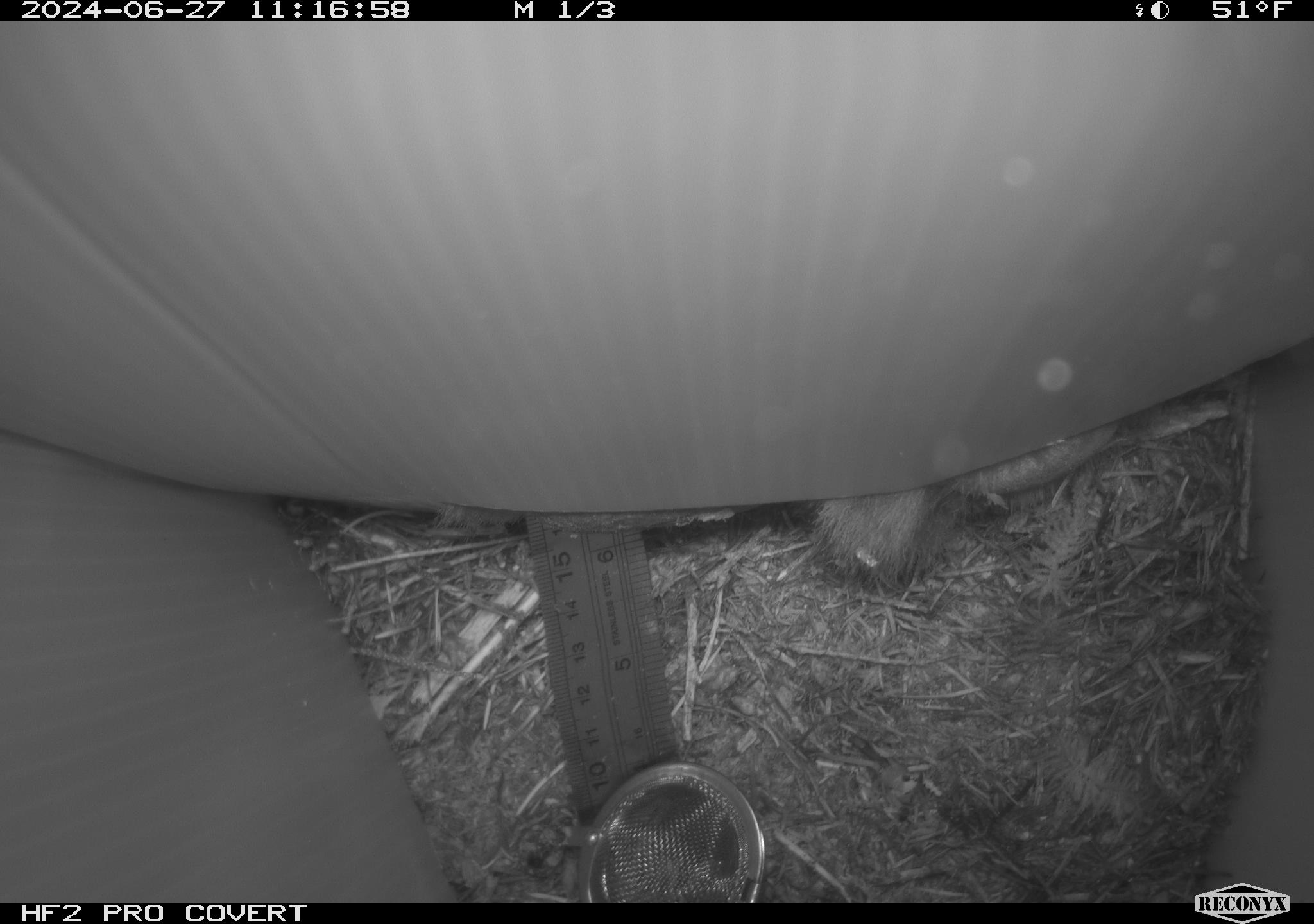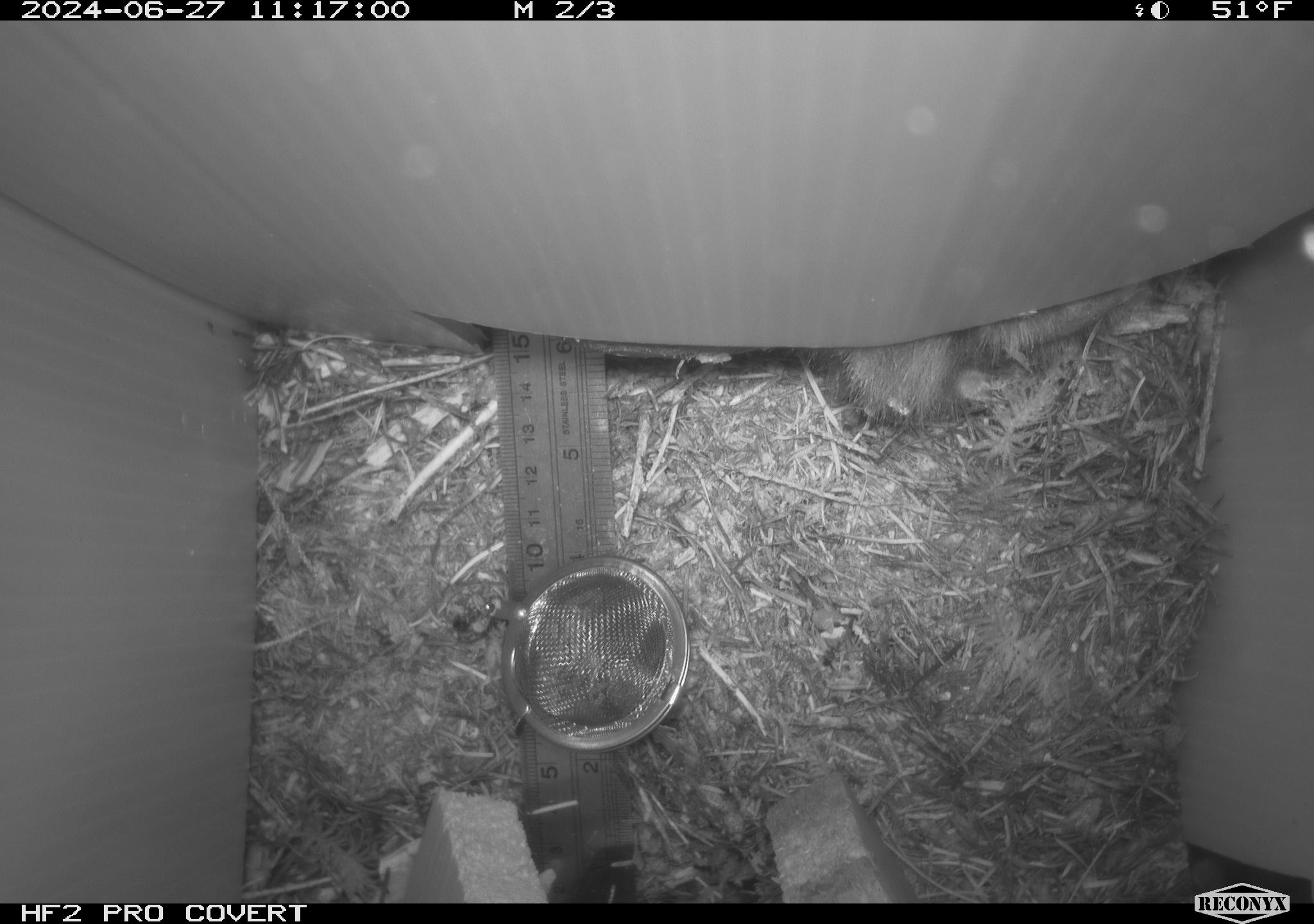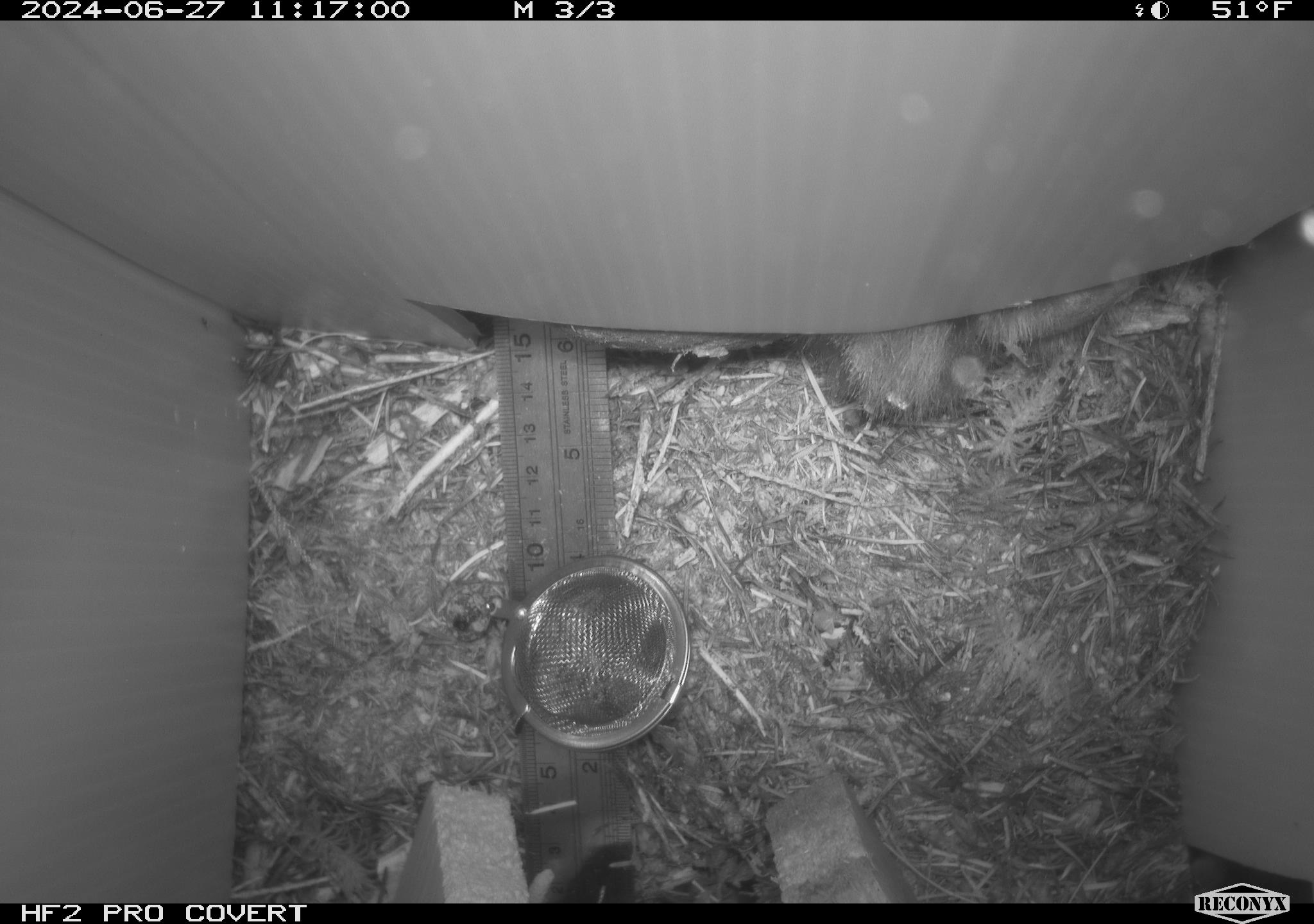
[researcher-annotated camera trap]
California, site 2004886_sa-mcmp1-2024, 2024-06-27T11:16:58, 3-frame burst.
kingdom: Animalia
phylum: Chordata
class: Mammalia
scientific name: Mammalia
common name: mammal